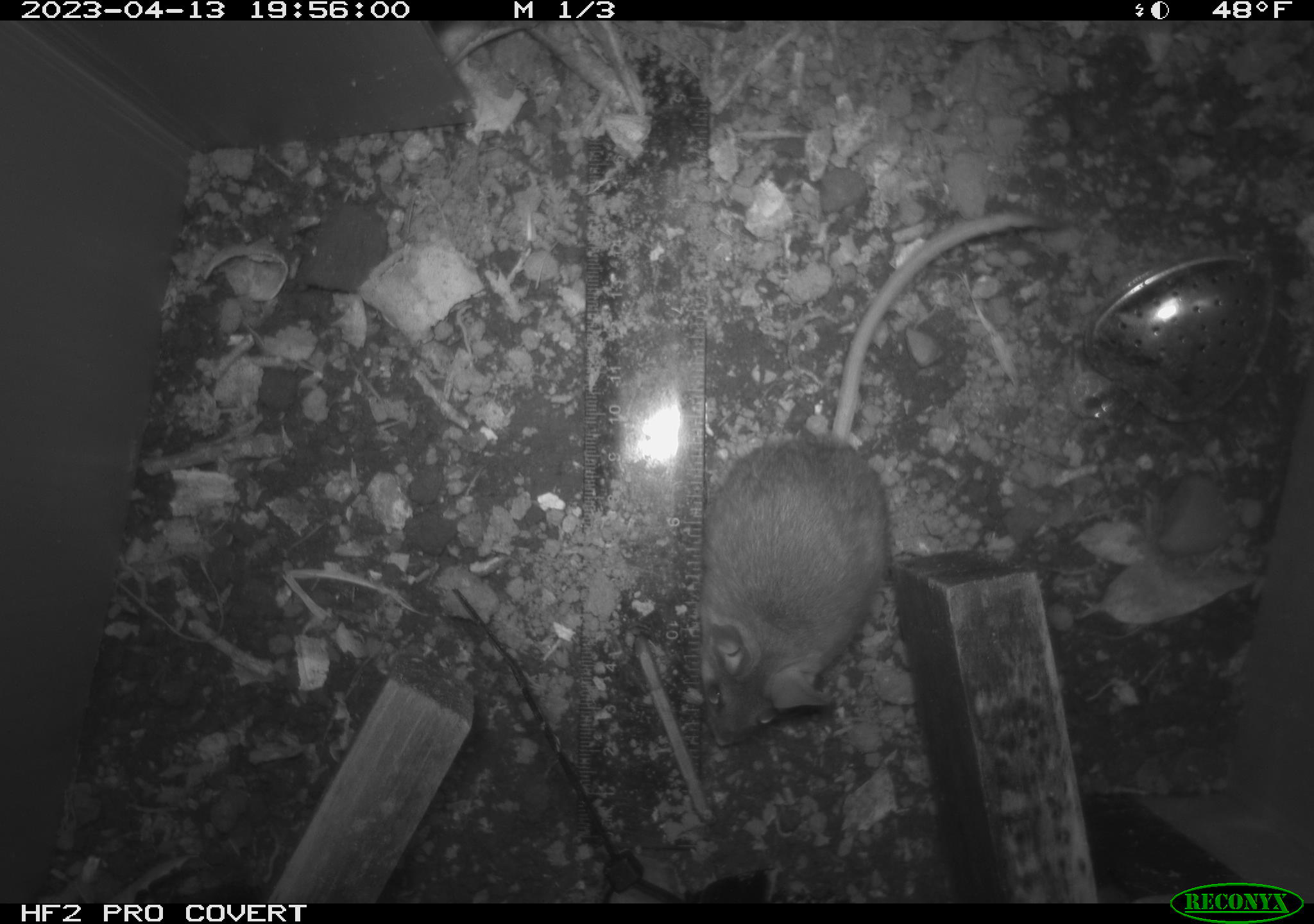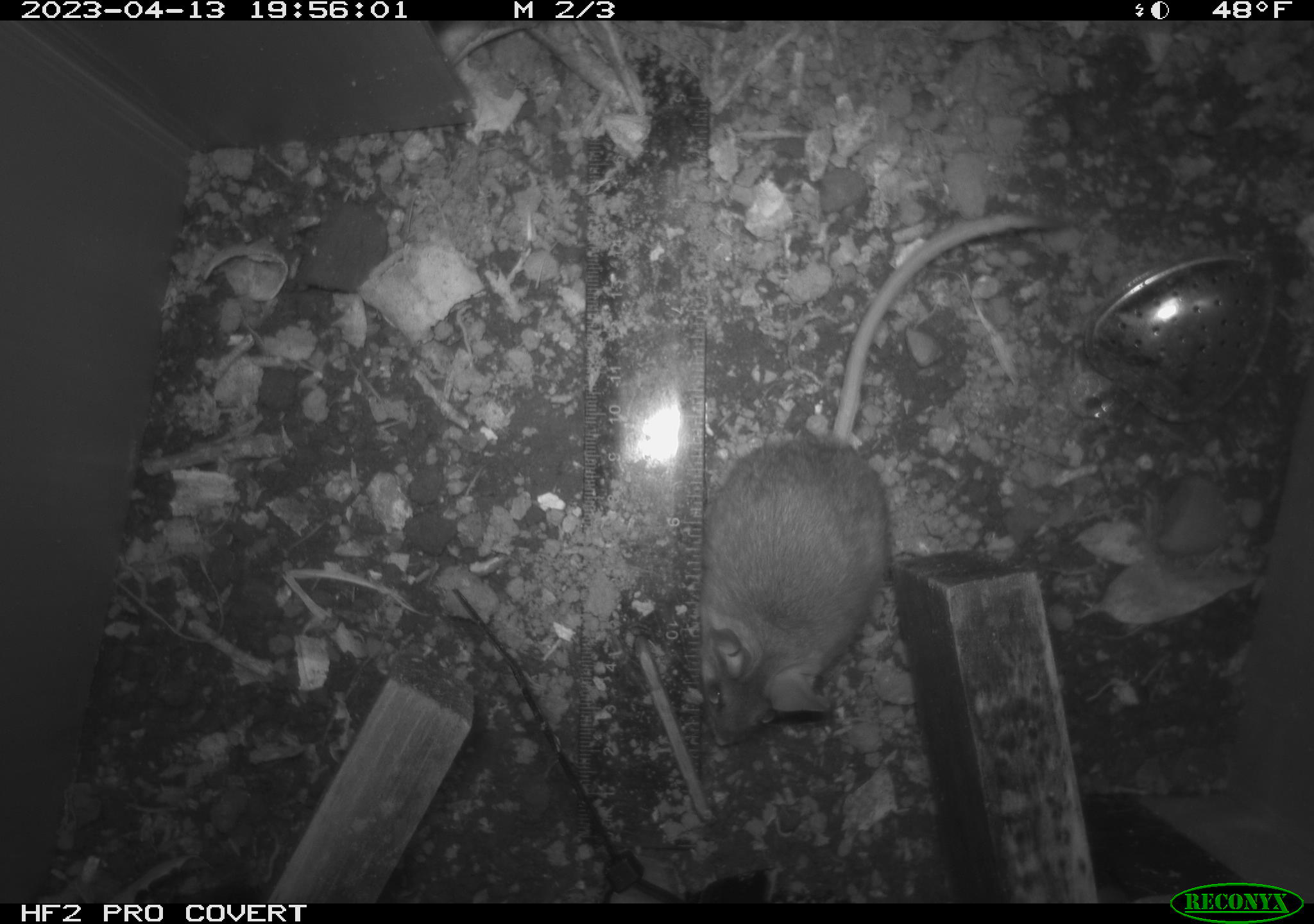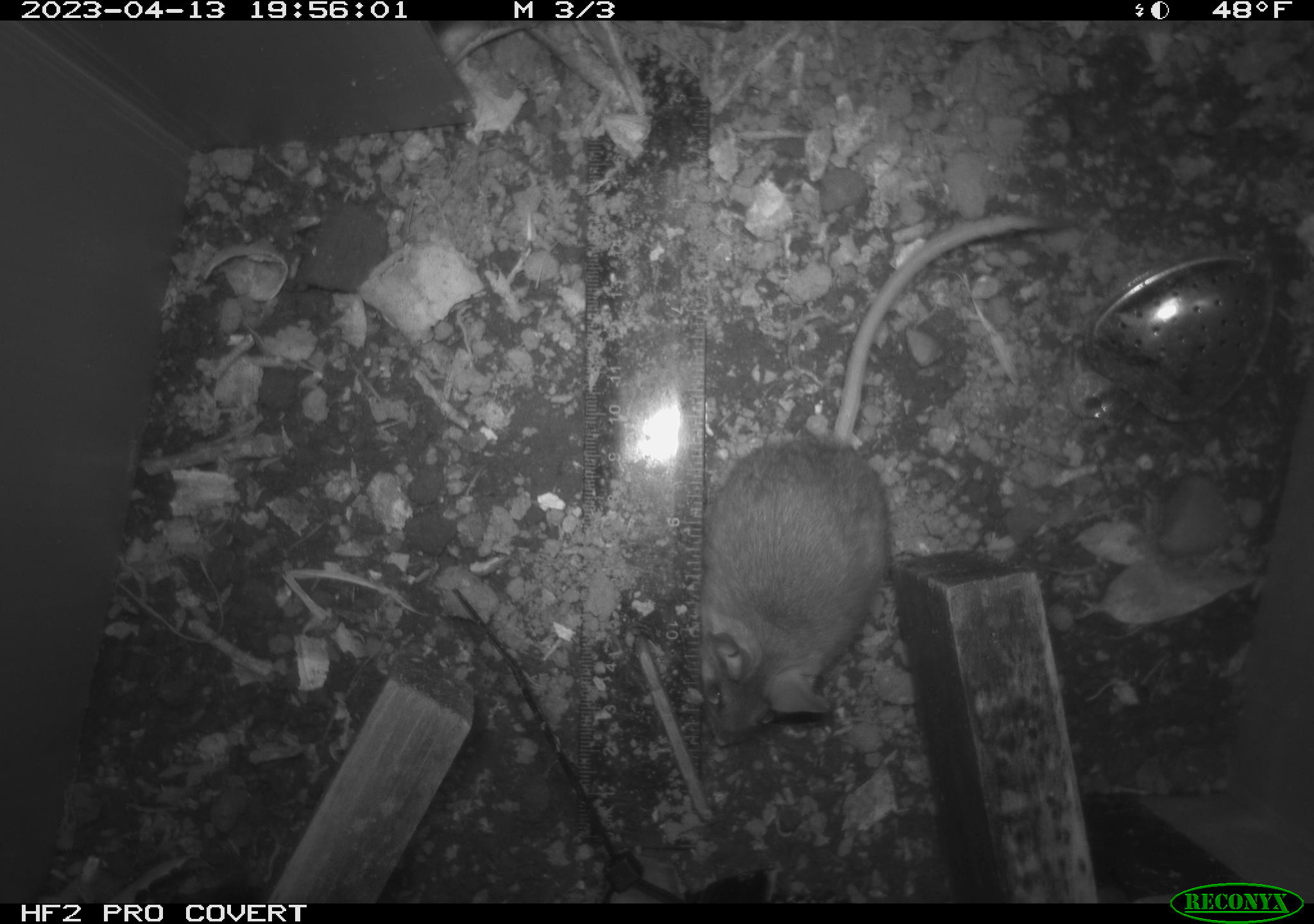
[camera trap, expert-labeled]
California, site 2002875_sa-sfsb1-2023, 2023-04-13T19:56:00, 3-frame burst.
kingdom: Animalia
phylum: Chordata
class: Mammalia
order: Rodentia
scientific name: Rodentia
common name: mouse species